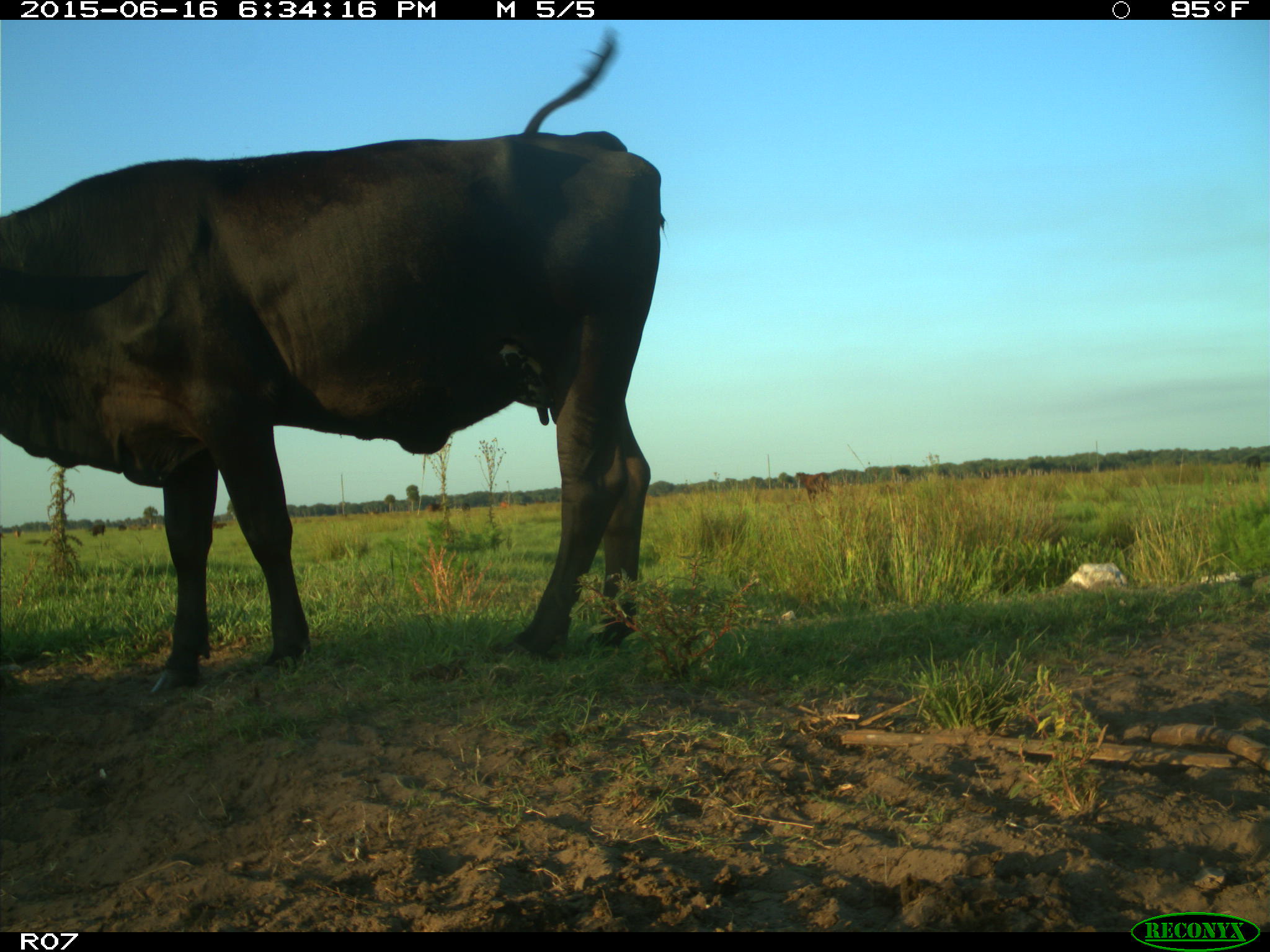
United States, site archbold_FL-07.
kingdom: Animalia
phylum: Chordata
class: Mammalia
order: Artiodactyla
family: Bovidae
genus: Bos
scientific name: Bos taurus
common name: domestic cow